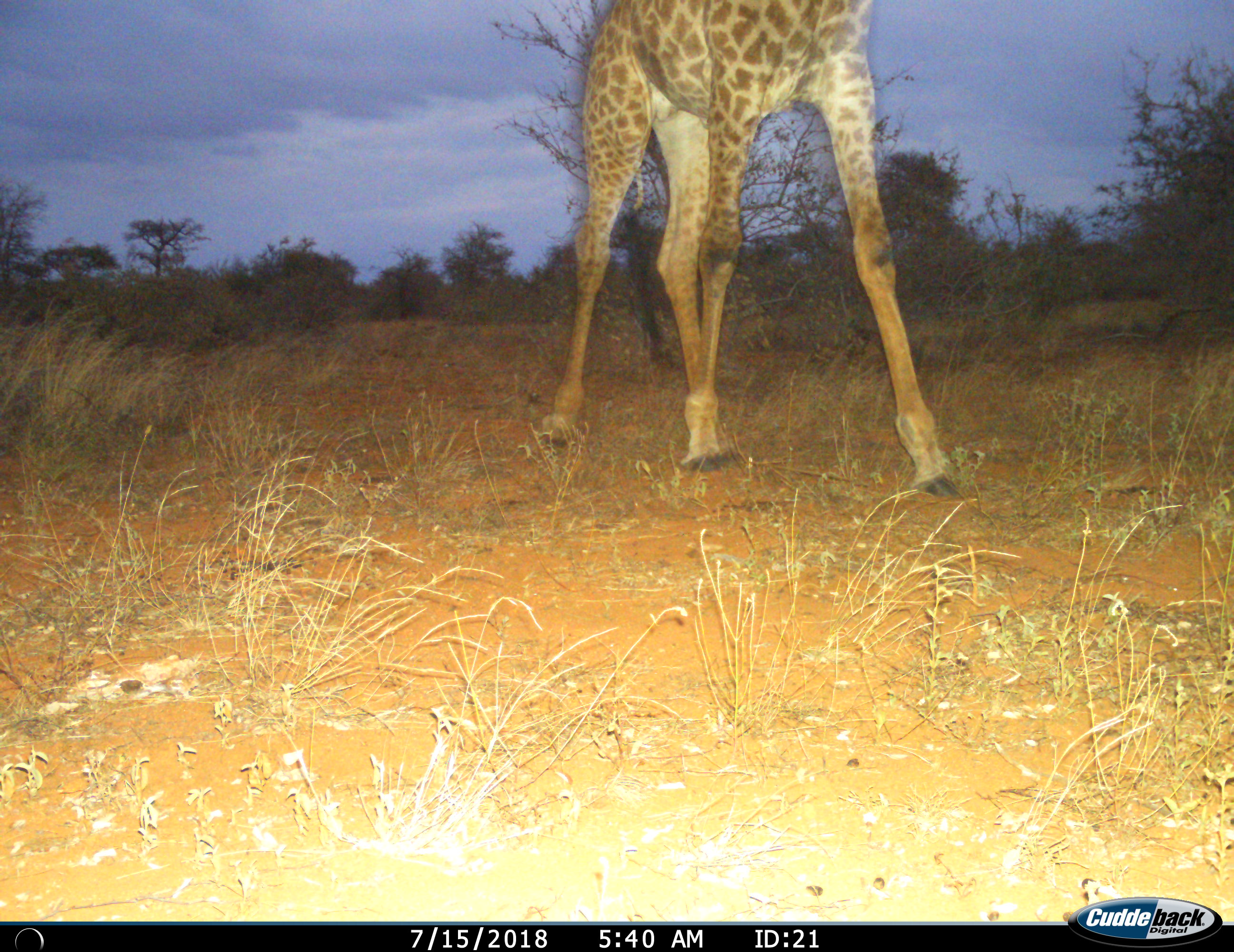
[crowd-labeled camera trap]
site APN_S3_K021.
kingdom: Animalia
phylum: Chordata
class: Mammalia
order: Artiodactyla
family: Giraffidae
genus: Giraffa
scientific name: Giraffa camelopardalis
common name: giraffe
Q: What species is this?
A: Giraffe (Giraffa camelopardalis).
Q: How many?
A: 1.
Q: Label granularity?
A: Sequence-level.